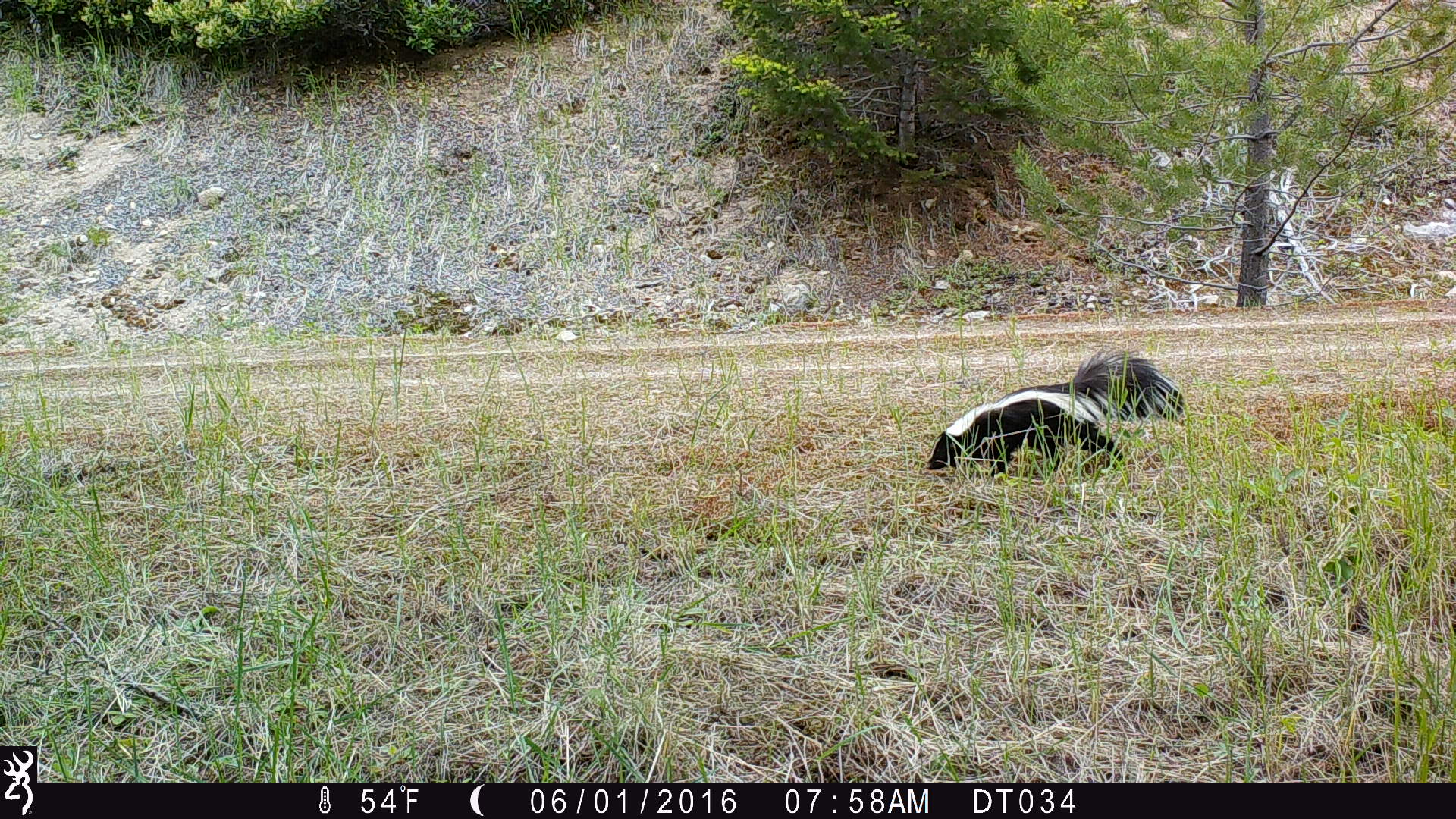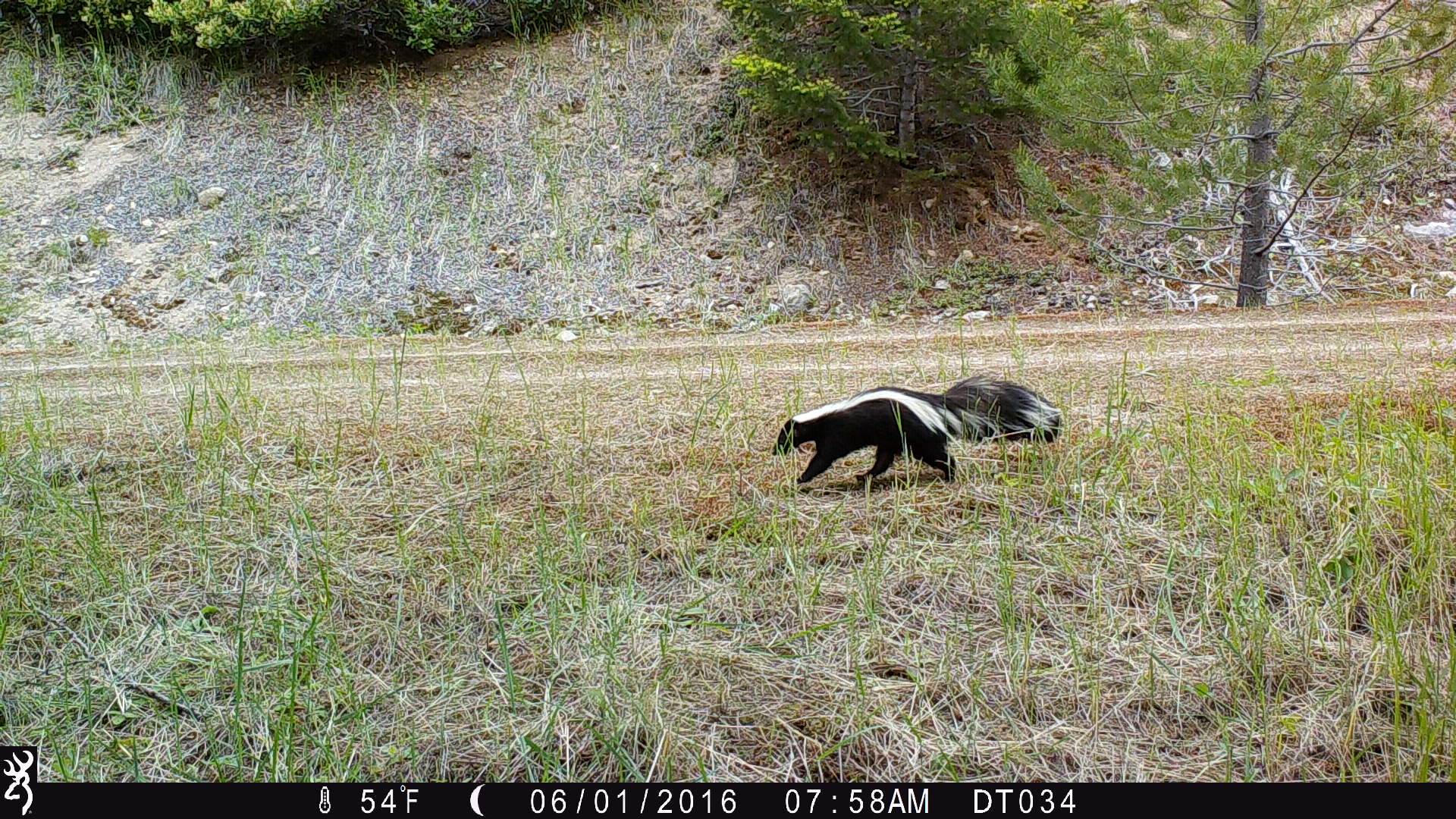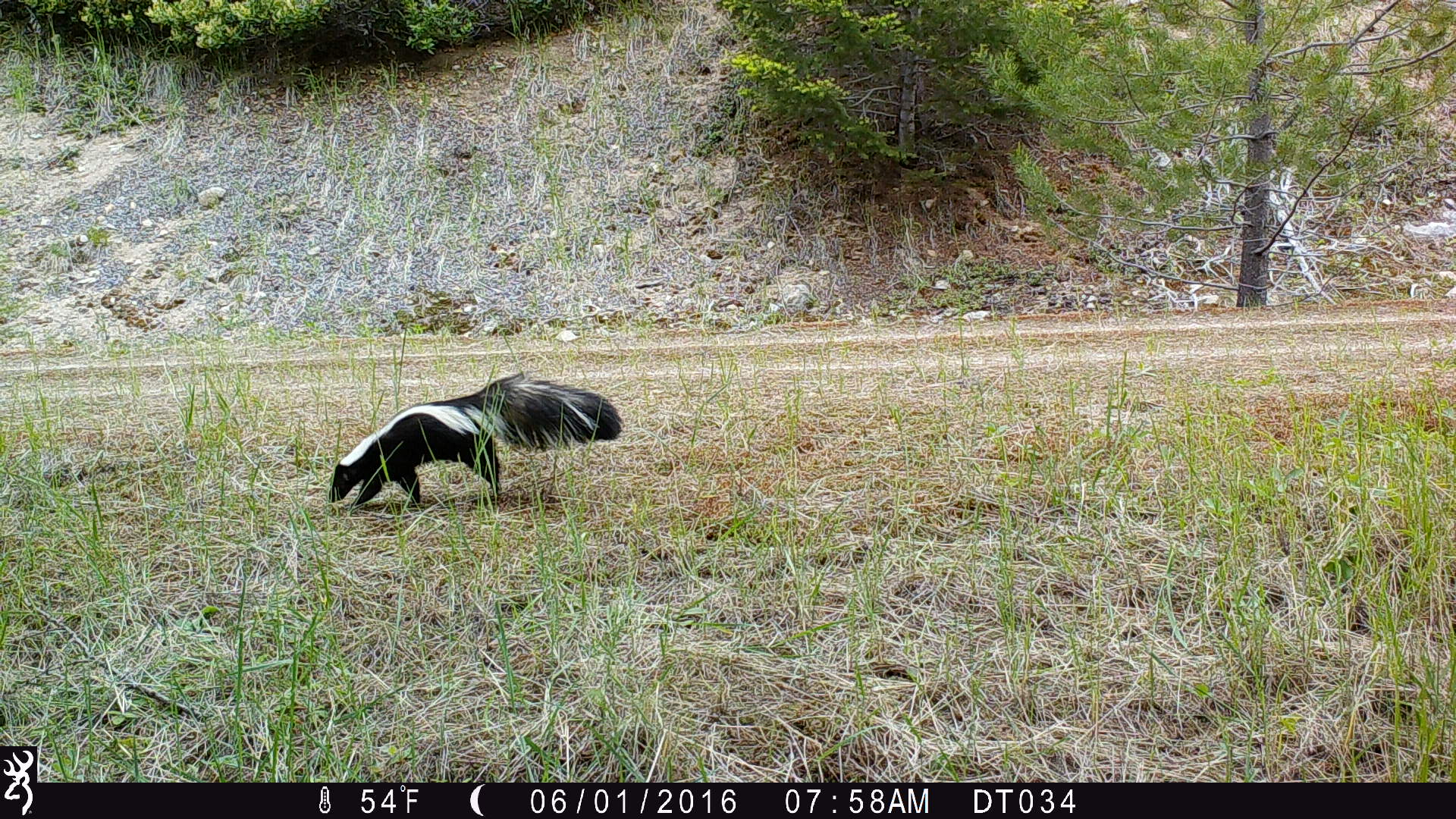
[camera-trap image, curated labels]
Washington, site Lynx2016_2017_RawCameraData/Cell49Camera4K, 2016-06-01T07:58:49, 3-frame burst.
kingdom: Animalia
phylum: Chordata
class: Mammalia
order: Carnivora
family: Mephitidae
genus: Mephitis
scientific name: Mephitis mephitis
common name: striped skunk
Mephitis mephitis (striped skunk). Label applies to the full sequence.